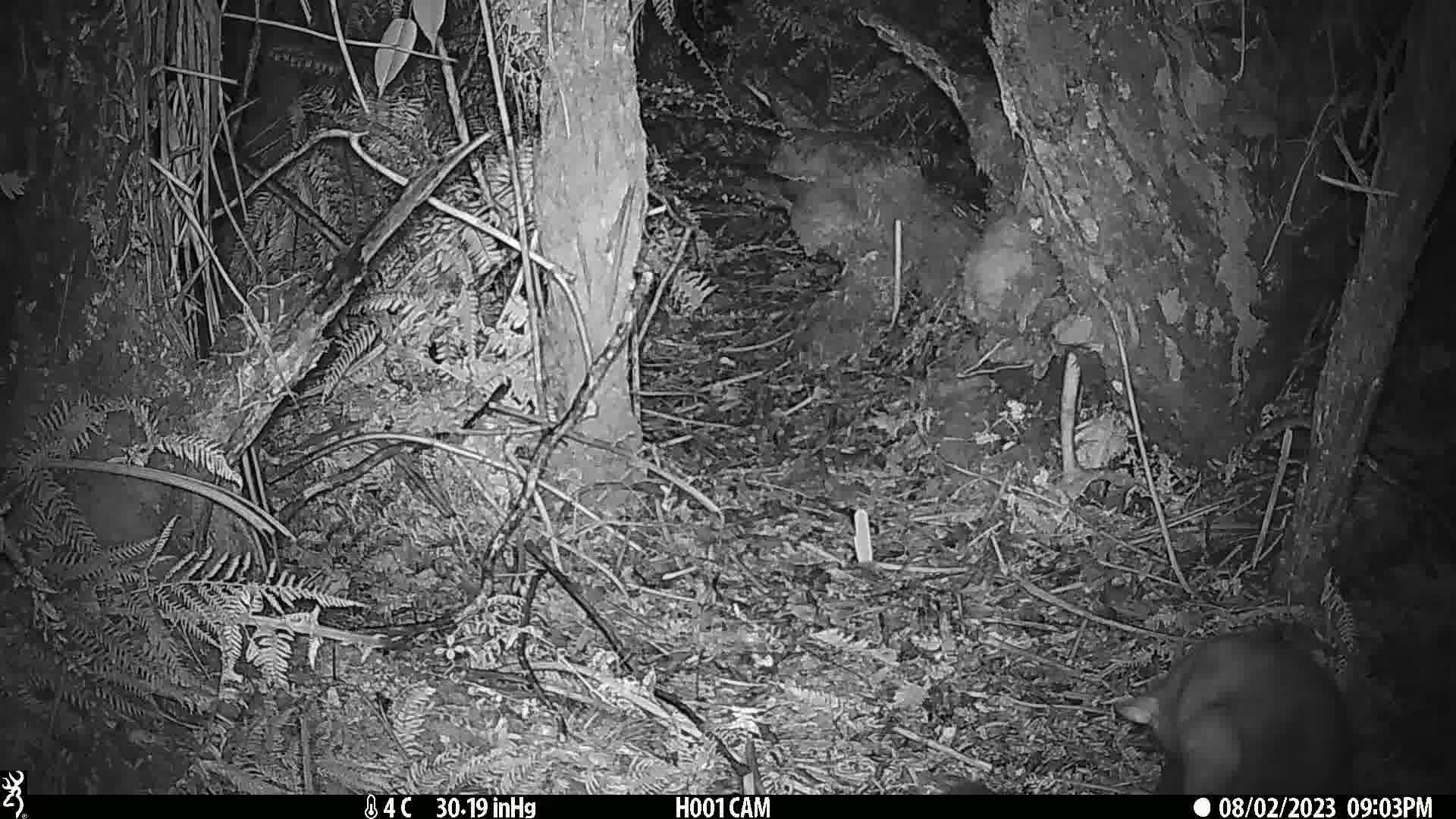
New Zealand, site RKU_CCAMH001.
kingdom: Animalia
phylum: Chordata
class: Mammalia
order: Diprotodontia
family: Phalangeridae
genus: Trichosurus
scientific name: Trichosurus vulpecula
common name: common brushtail possum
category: possum